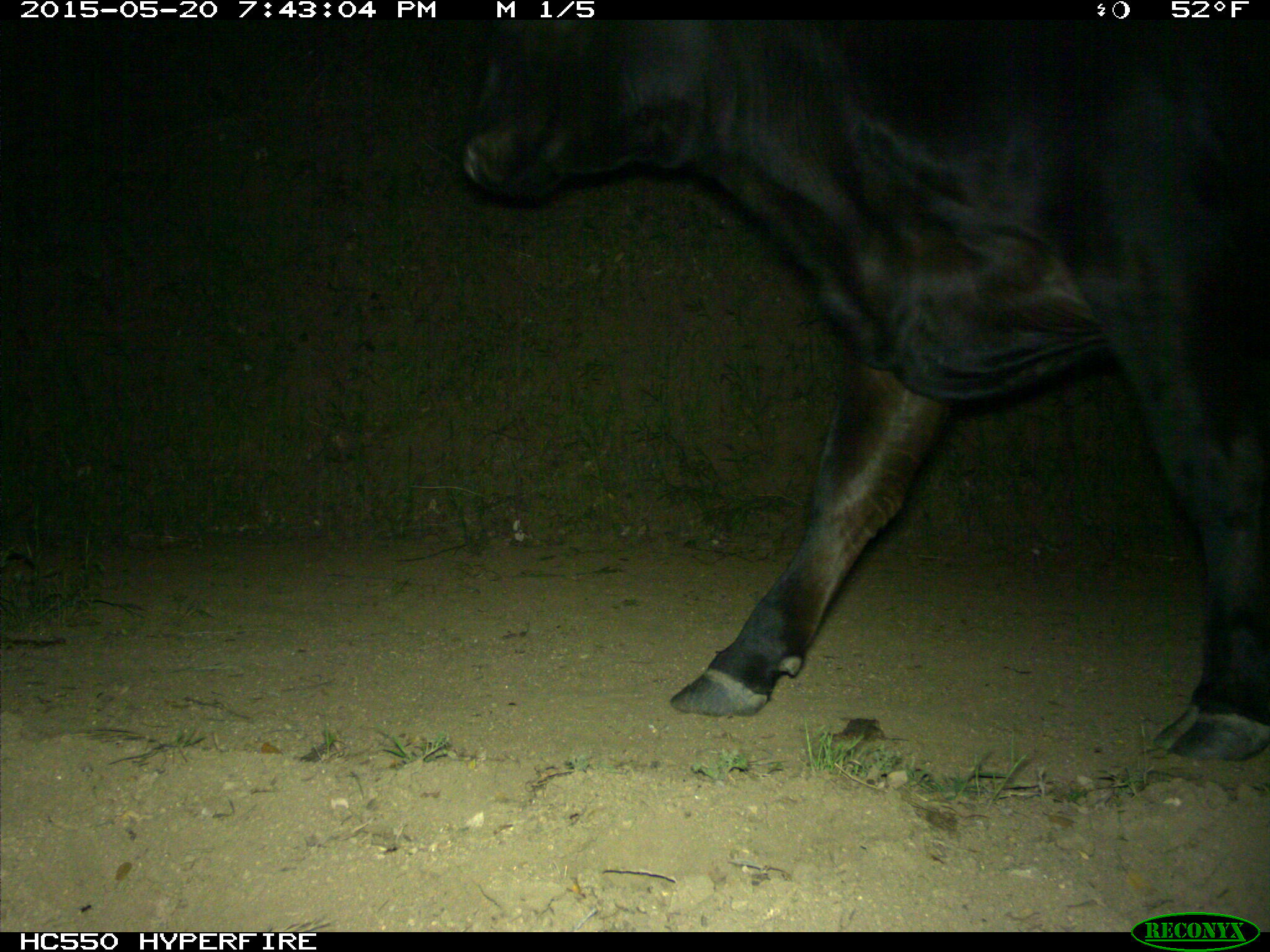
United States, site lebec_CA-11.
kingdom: Animalia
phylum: Chordata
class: Mammalia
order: Artiodactyla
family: Bovidae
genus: Bos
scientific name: Bos taurus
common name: domestic cow